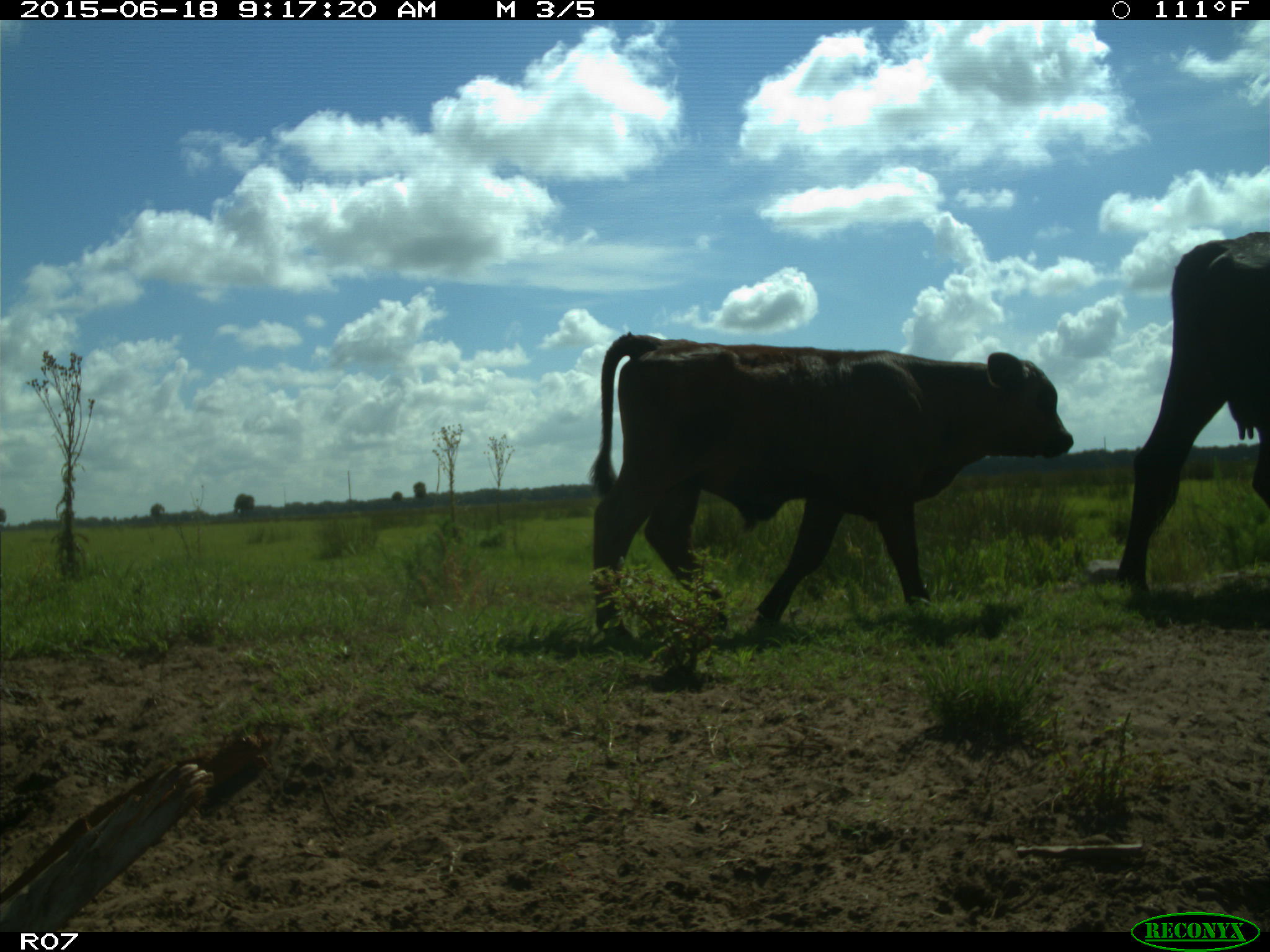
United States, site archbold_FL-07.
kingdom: Animalia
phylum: Chordata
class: Mammalia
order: Artiodactyla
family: Bovidae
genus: Bos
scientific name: Bos taurus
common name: domestic cow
Bos taurus (domestic cow).